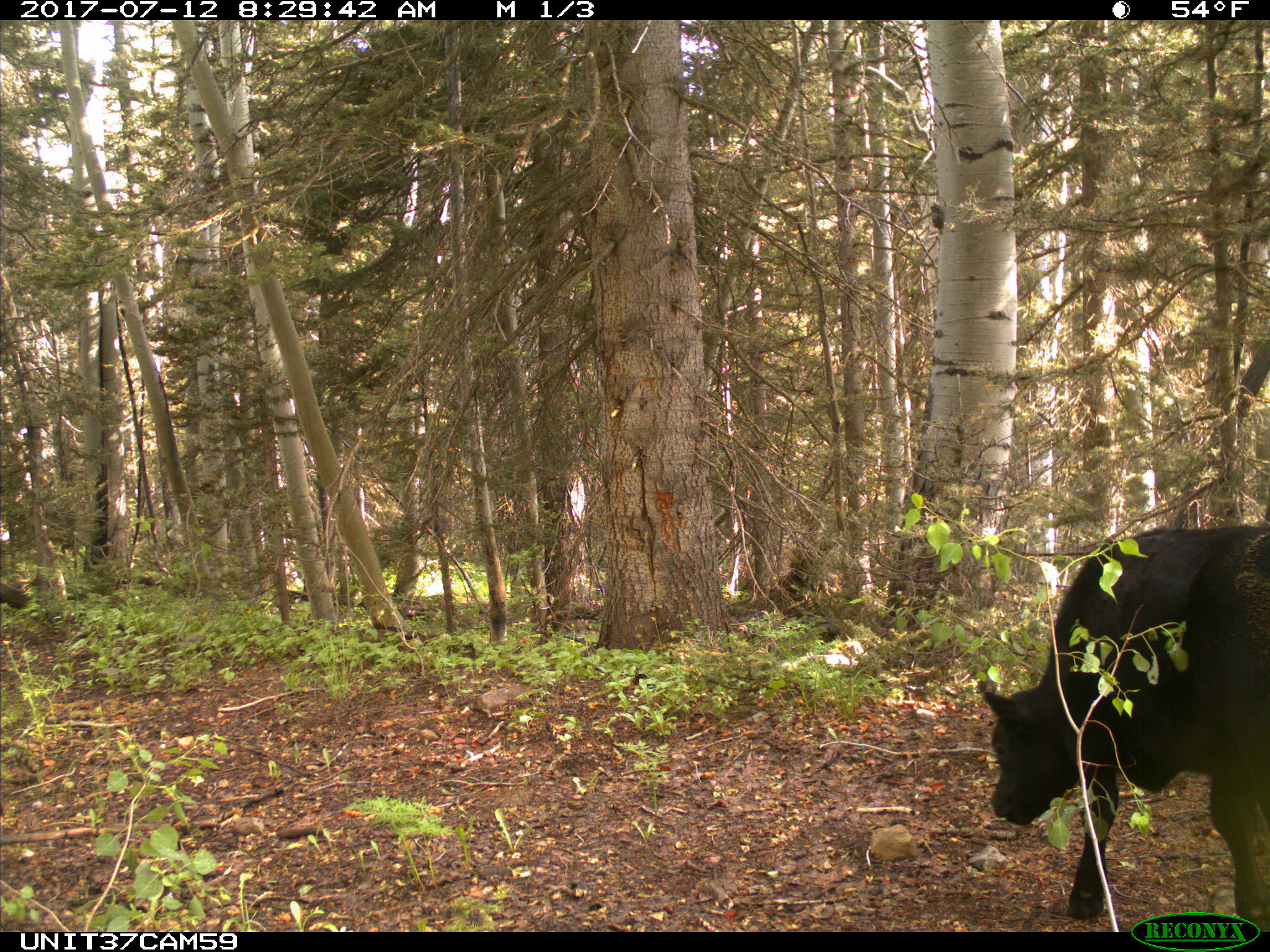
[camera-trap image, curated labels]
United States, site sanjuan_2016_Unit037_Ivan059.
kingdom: Animalia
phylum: Chordata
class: Mammalia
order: Artiodactyla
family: Bovidae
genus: Bos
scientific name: Bos taurus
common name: domestic cow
Bos taurus (domestic cow).